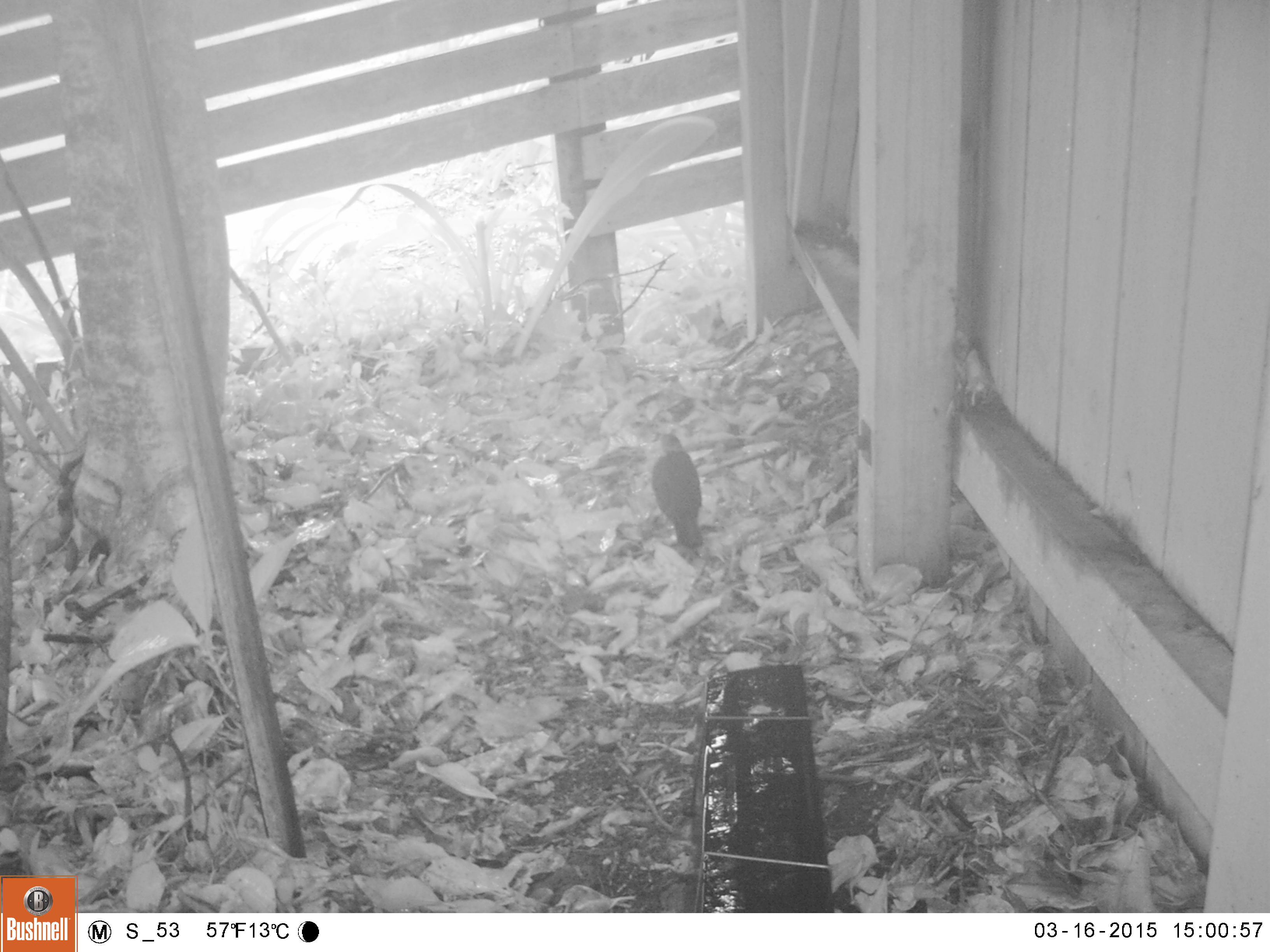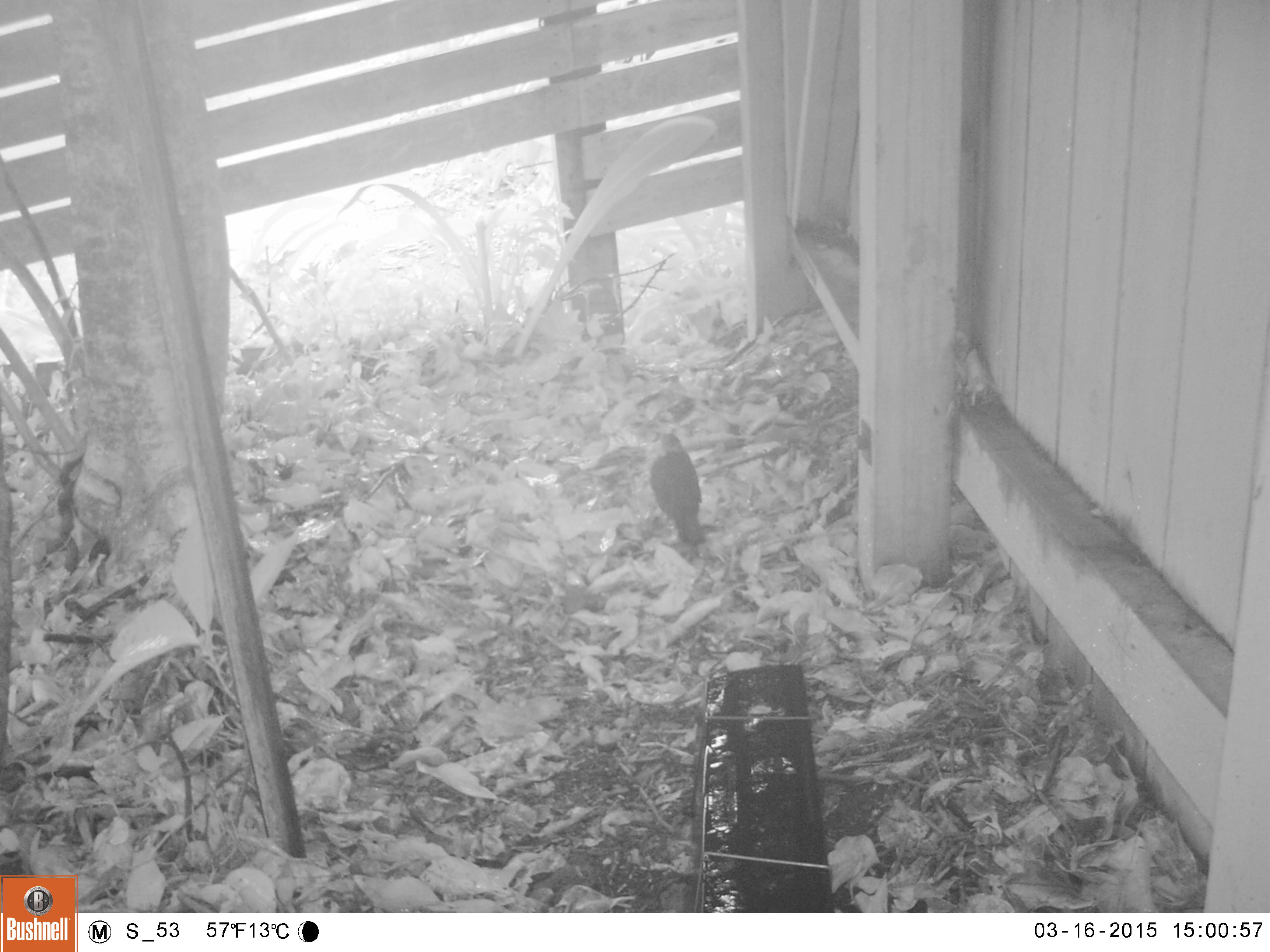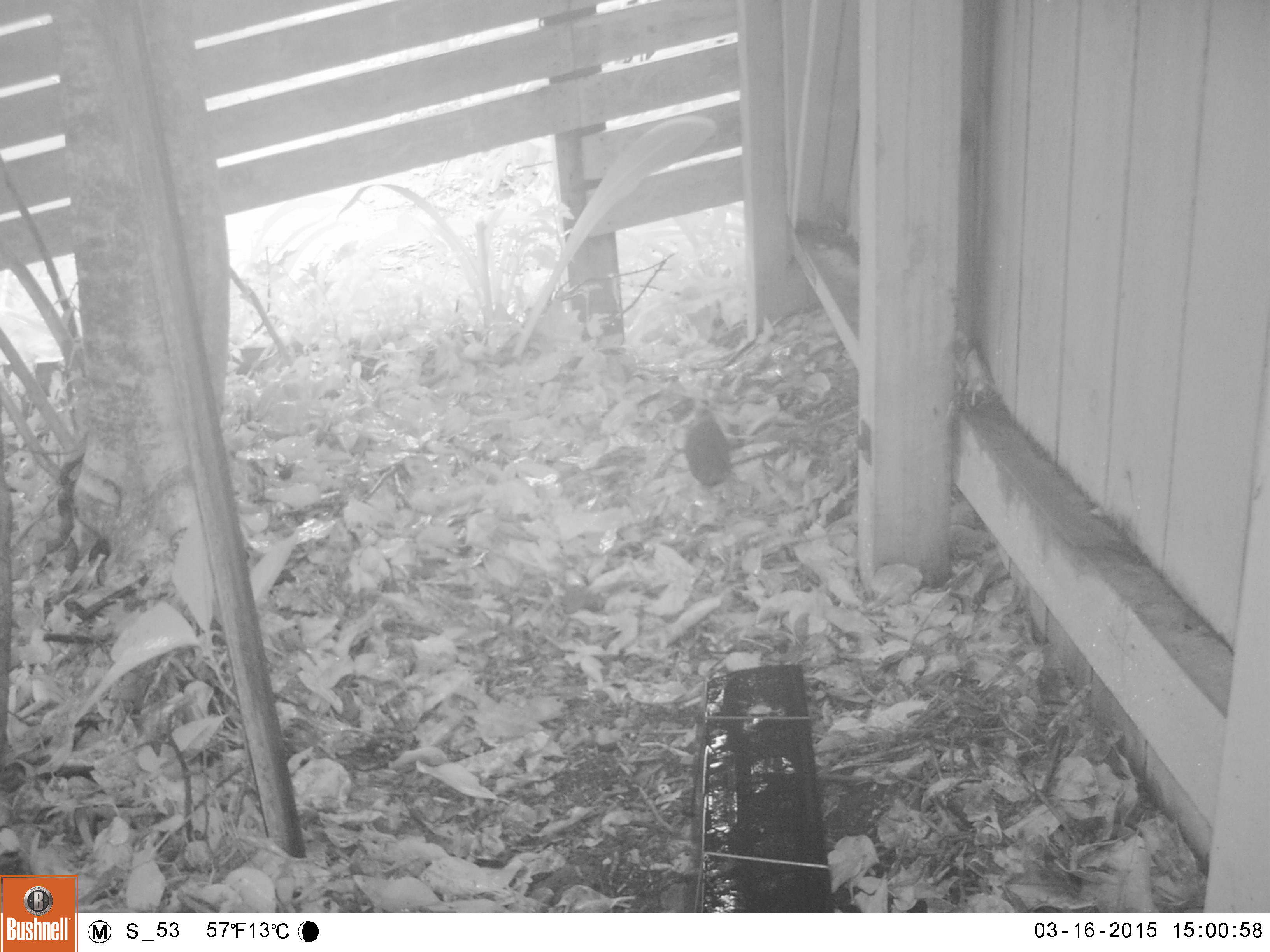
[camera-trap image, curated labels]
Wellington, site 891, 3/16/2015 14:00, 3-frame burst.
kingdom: Animalia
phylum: Chordata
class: Aves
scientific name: Aves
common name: bird